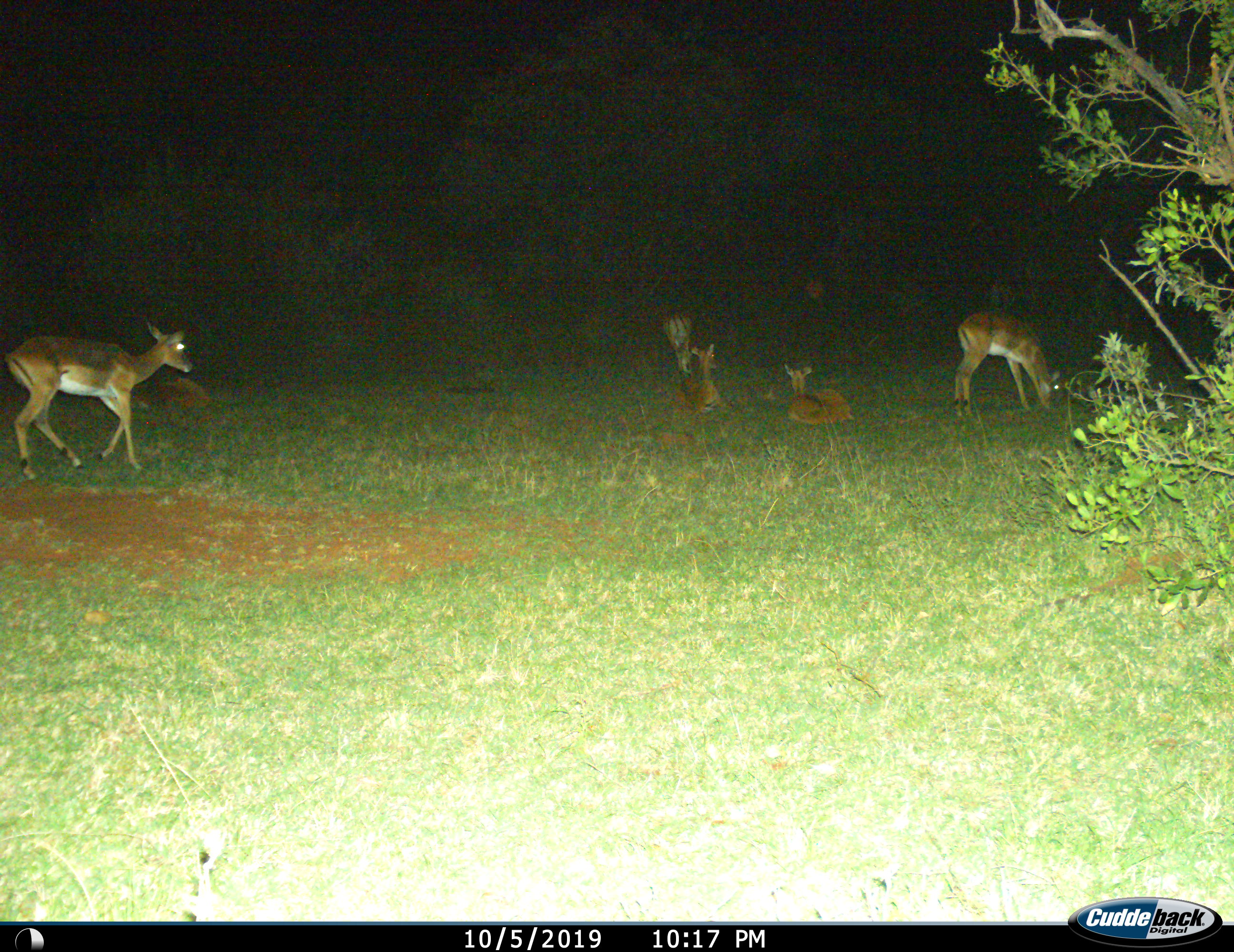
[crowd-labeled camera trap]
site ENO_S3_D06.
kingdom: Animalia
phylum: Chordata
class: Mammalia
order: Artiodactyla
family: Bovidae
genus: Aepyceros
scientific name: Aepyceros melampus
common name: impala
Impala (Aepyceros melampus), count 6. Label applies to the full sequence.